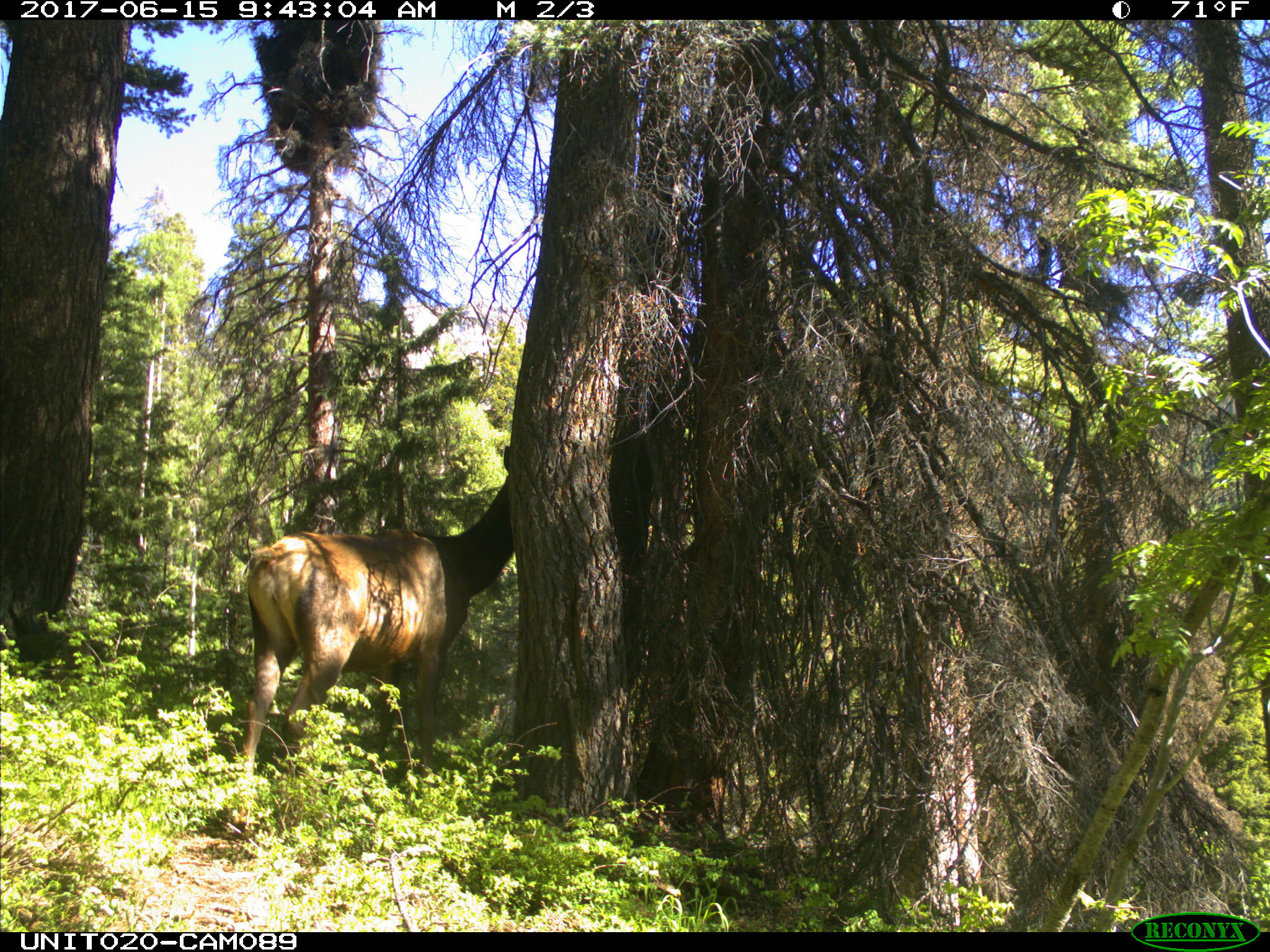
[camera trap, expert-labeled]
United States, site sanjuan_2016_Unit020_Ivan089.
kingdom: Animalia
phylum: Chordata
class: Mammalia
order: Artiodactyla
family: Cervidae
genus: Cervus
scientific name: Cervus elaphus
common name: red deer